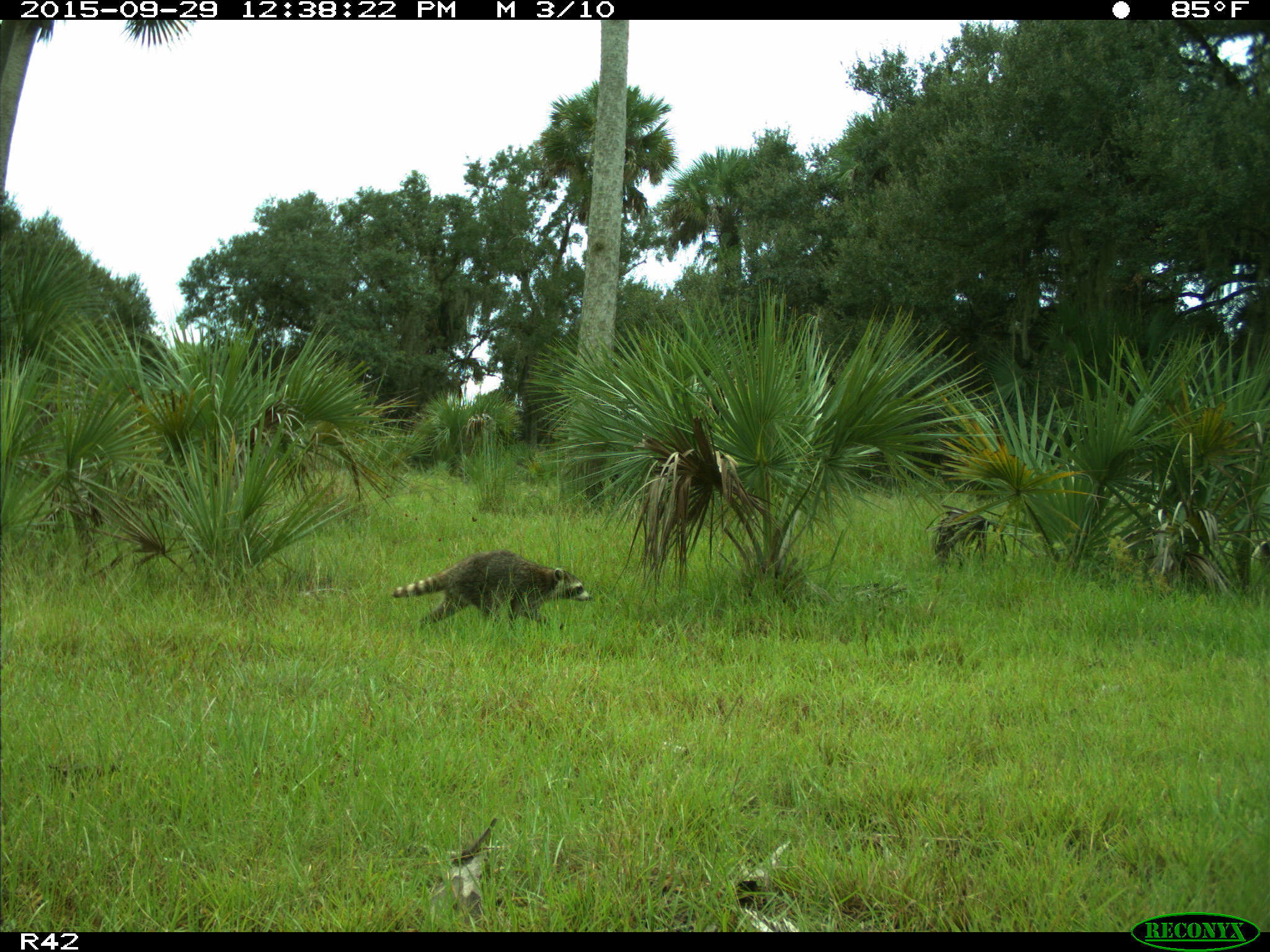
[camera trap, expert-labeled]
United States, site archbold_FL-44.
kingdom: Animalia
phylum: Chordata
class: Mammalia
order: Carnivora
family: Procyonidae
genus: Procyon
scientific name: Procyon lotor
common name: common raccoon